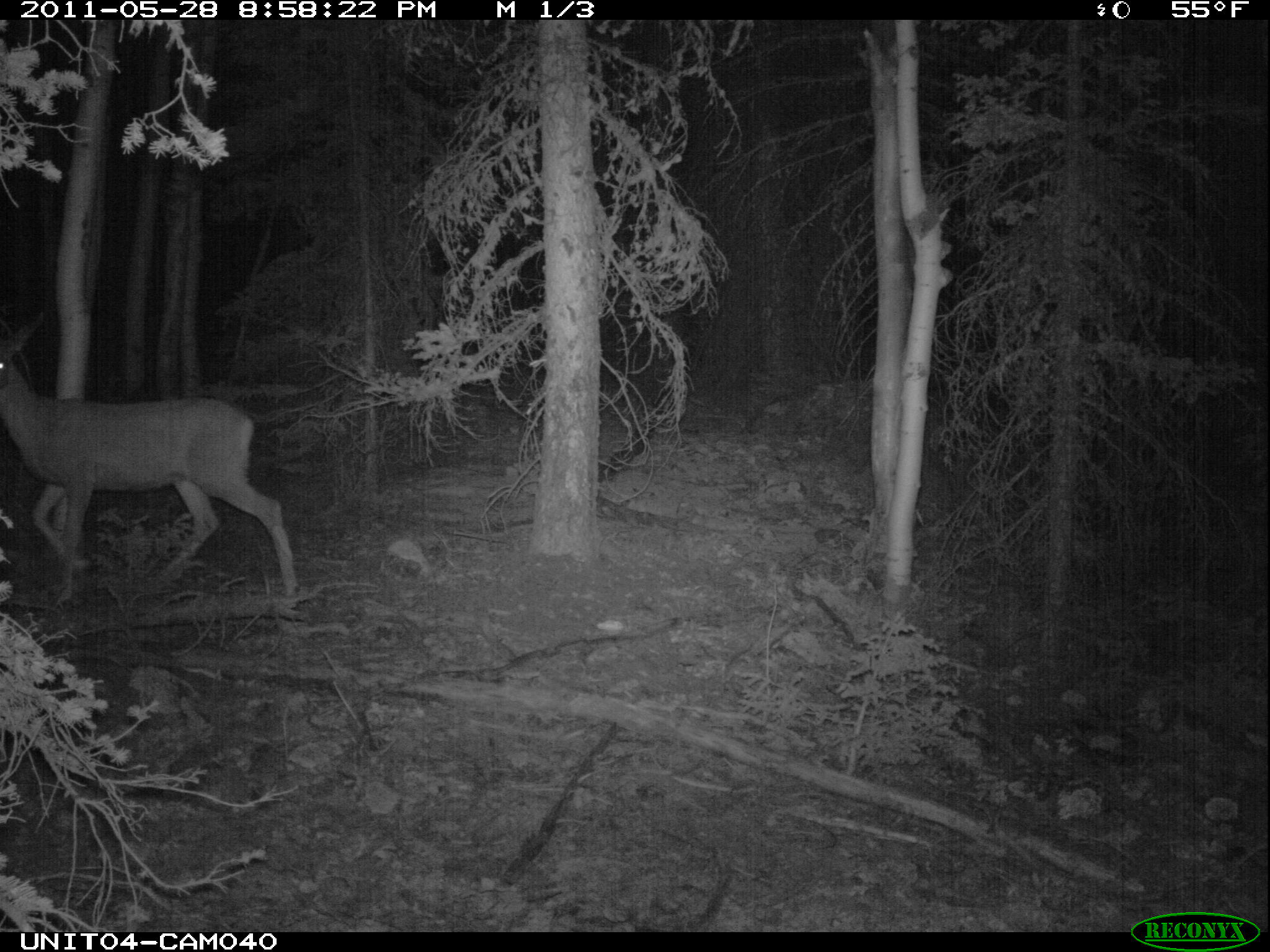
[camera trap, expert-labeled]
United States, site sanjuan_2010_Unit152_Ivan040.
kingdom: Animalia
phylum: Chordata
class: Mammalia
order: Artiodactyla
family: Cervidae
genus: Odocoileus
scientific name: Odocoileus hemionus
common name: mule deer